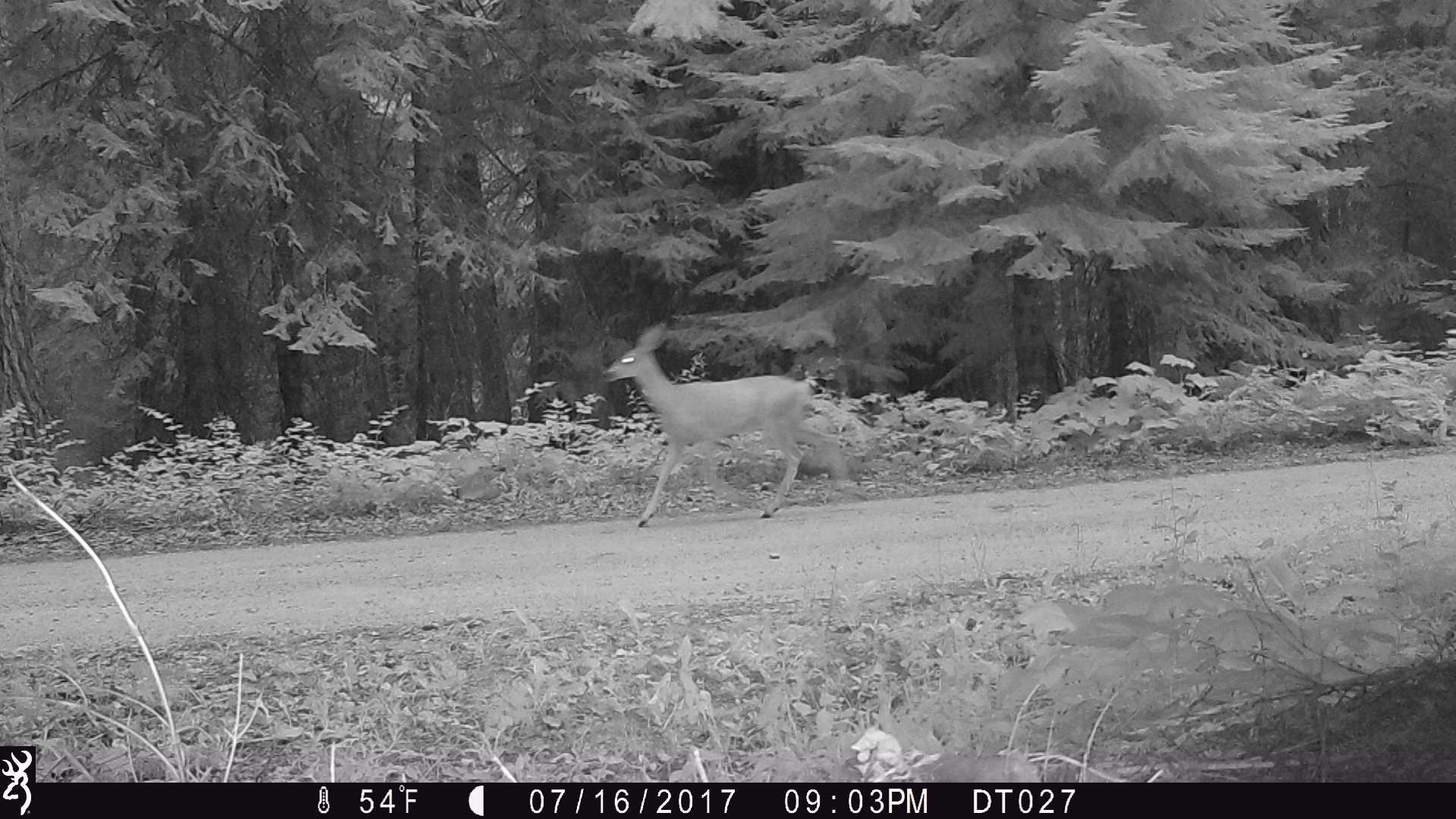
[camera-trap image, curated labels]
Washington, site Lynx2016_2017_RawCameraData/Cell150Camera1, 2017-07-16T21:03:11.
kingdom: Animalia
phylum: Chordata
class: Mammalia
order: Artiodactyla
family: Cervidae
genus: Odocoileus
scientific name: Odocoileus hemionus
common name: mule deer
Odocoileus hemionus (mule deer). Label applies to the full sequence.